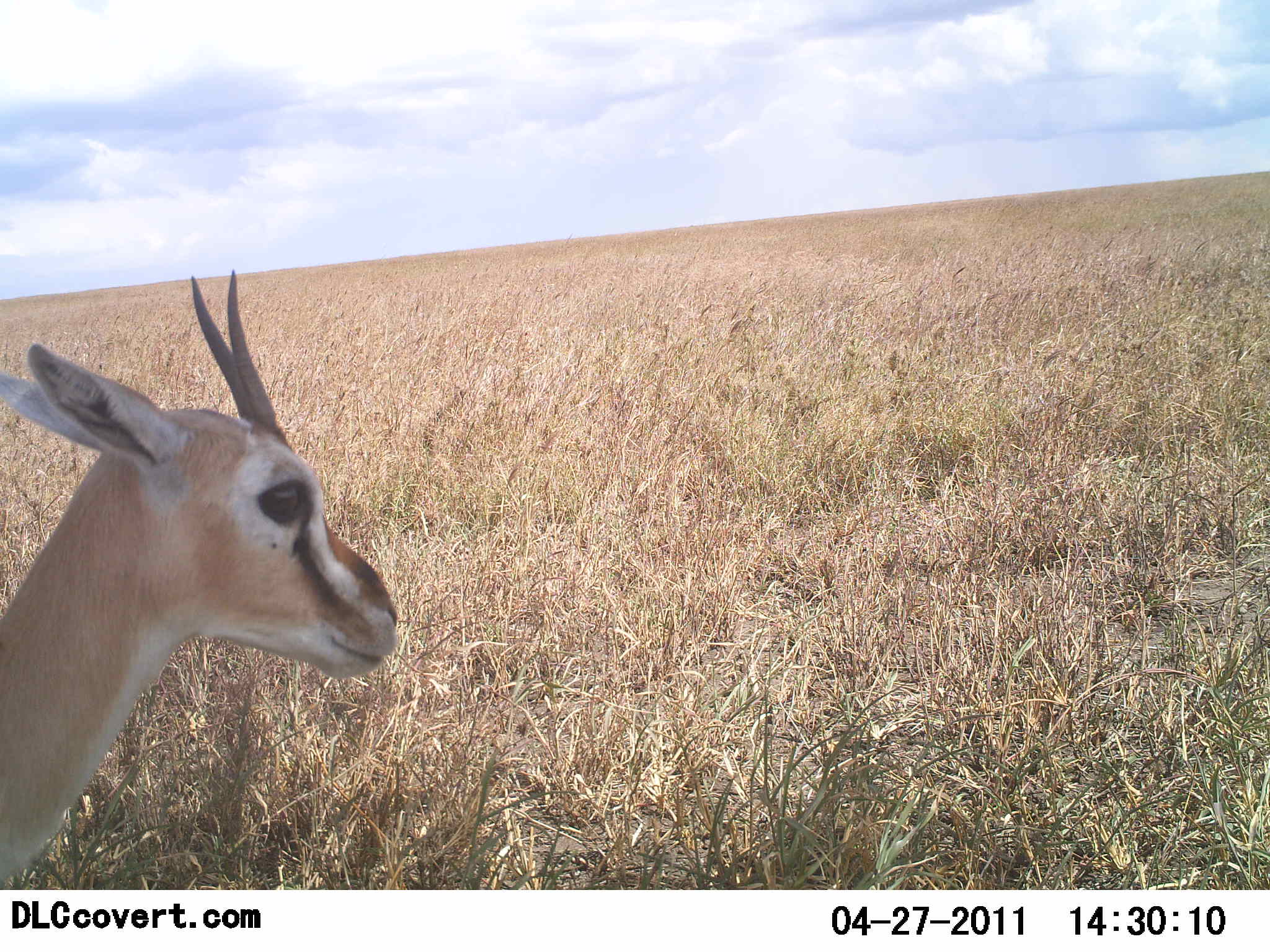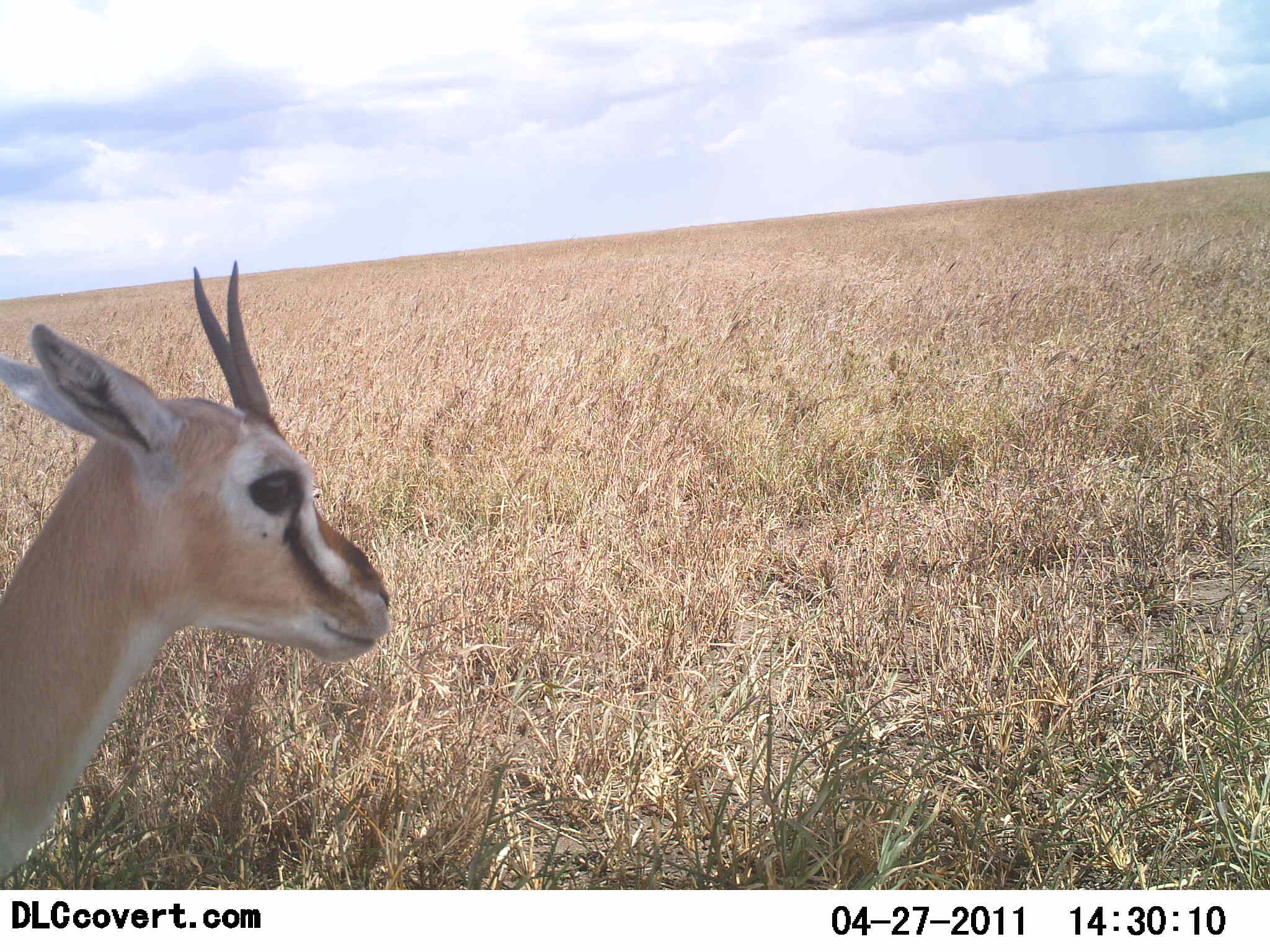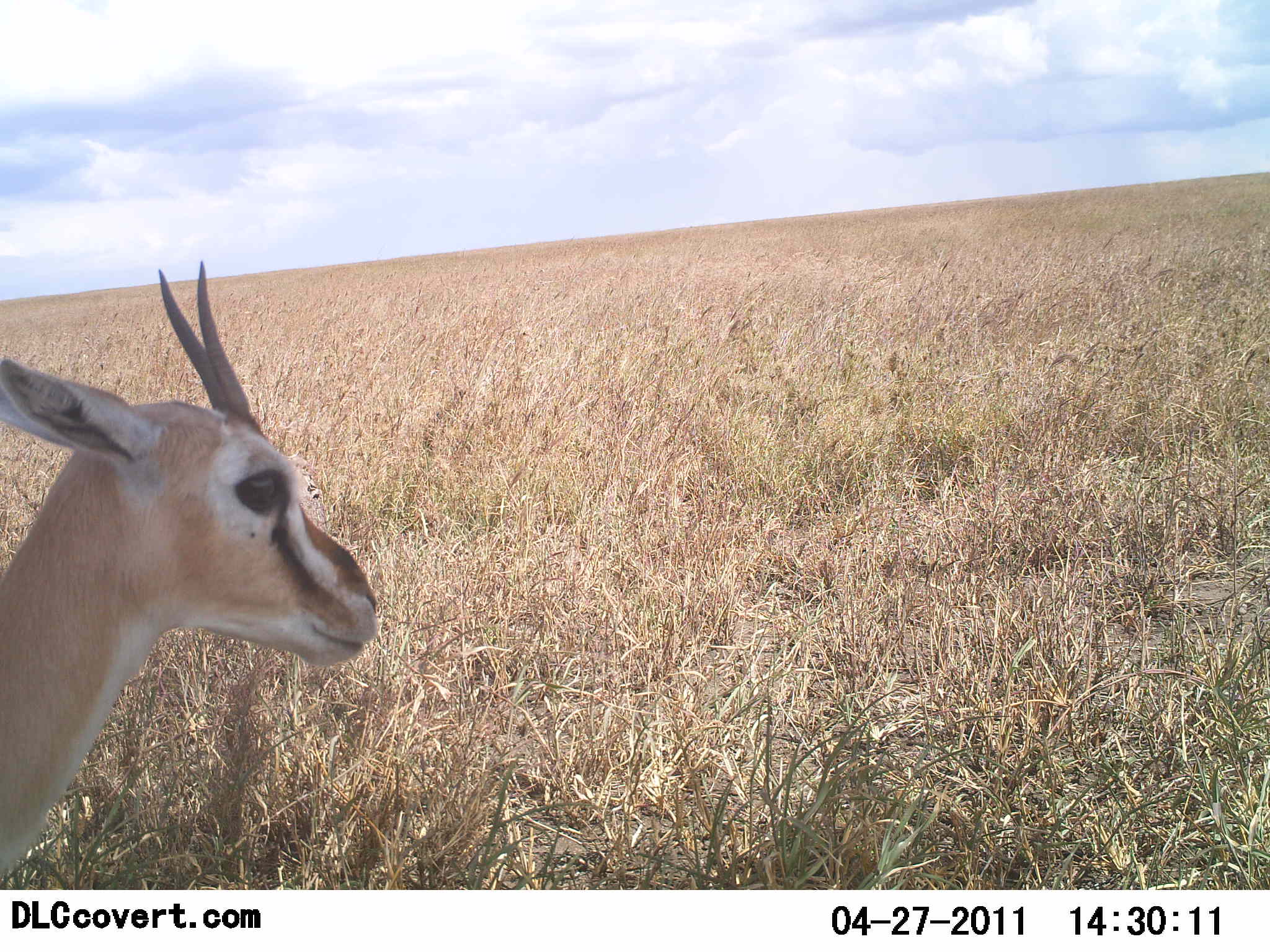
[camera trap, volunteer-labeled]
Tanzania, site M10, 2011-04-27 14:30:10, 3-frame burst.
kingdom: Animalia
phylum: Chordata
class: Mammalia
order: Artiodactyla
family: Bovidae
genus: Eudorcas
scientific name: Eudorcas thomsonii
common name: thomson's gazelle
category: gazellethomsons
Gazellethomsons (thomson's gazelle) (Eudorcas thomsonii), count 1. Behavior (volunteer vote fractions): standing 80%, resting 20%, moving 0%, interacting 0%. Young present (vote fraction): 0%. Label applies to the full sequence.